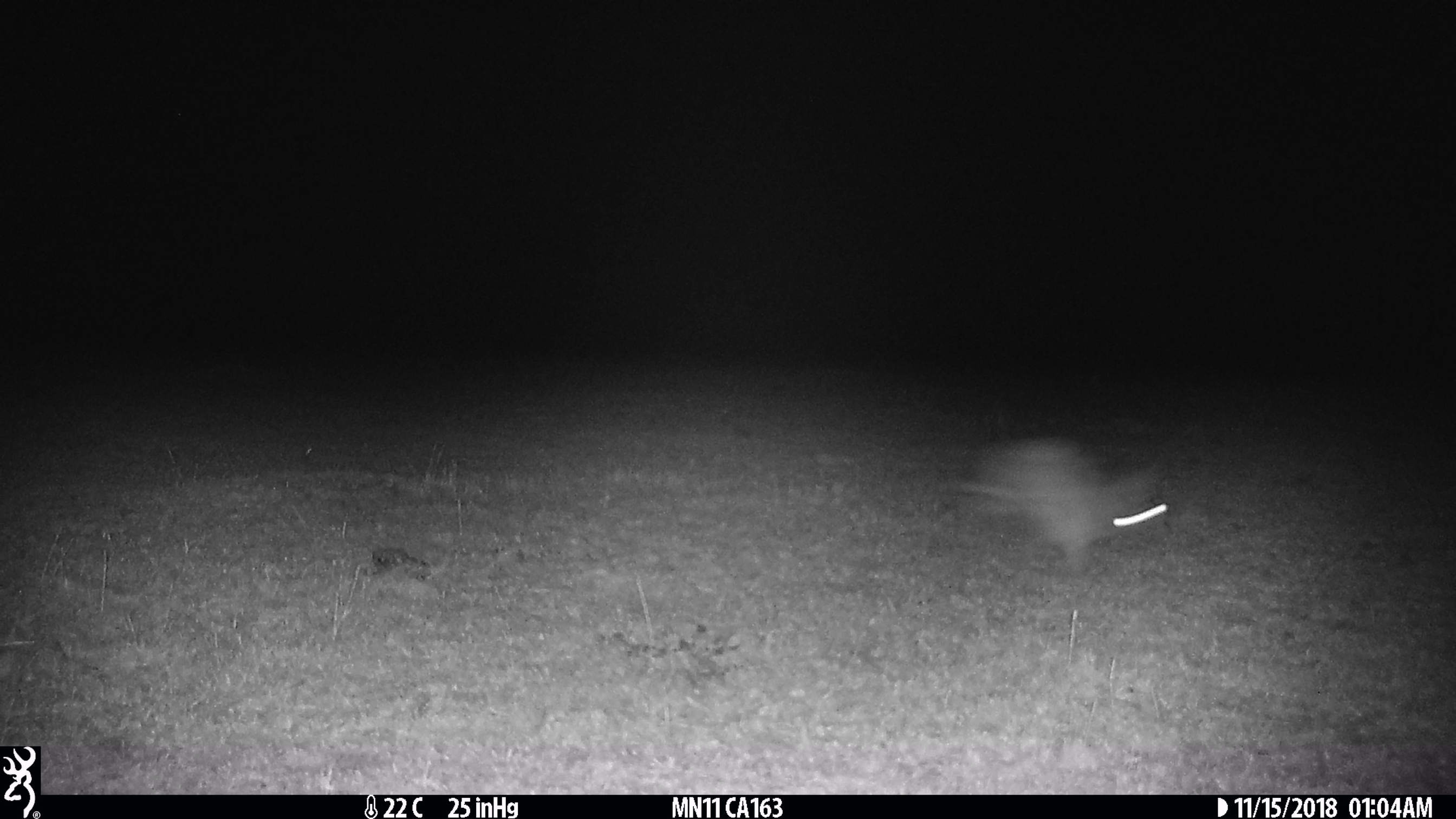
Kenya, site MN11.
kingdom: Animalia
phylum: Chordata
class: Mammalia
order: Lagomorpha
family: Leporidae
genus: Lepus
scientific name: Lepus capensis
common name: cape hare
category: hare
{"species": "hare (cape hare) (Lepus capensis)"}